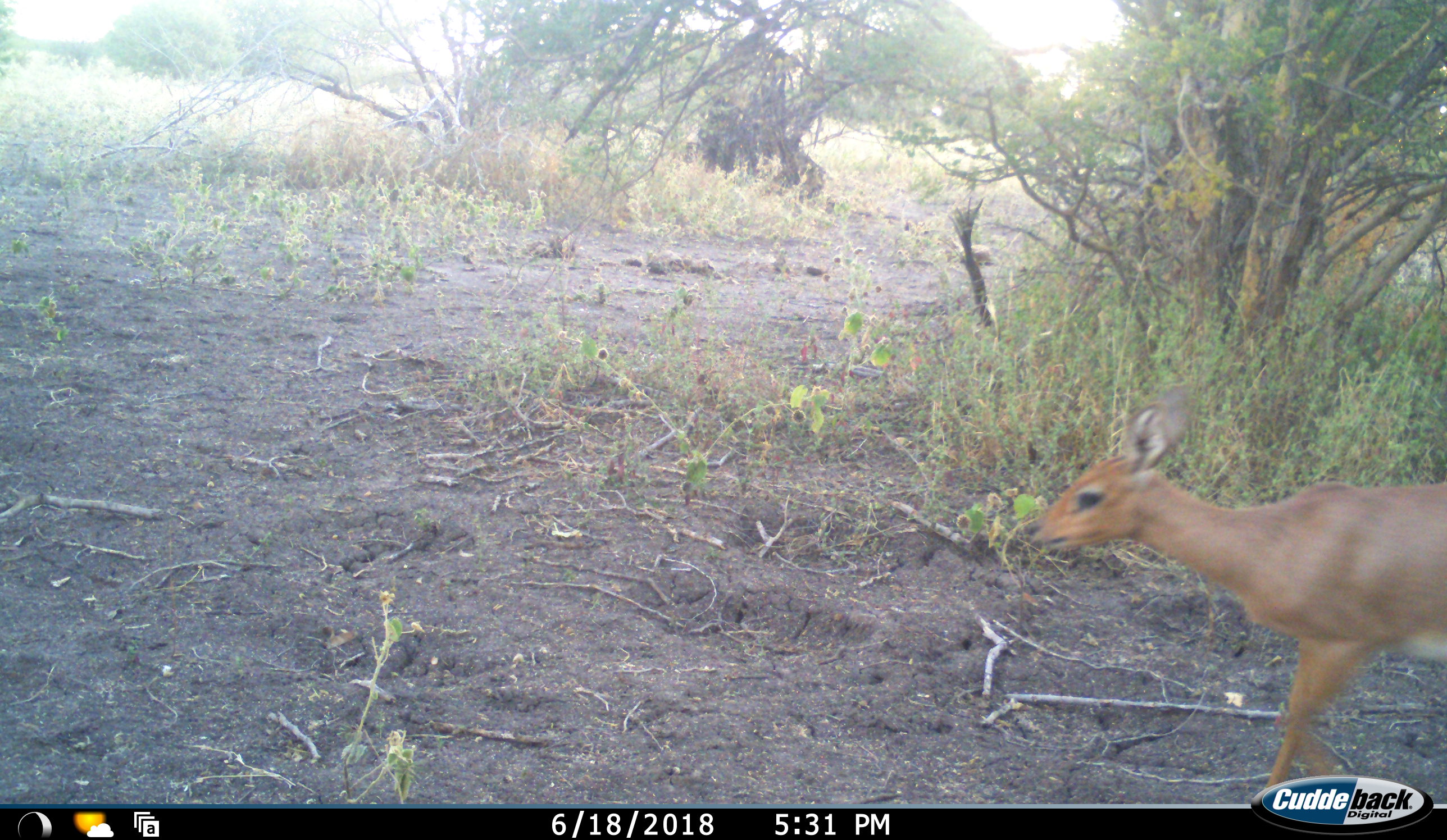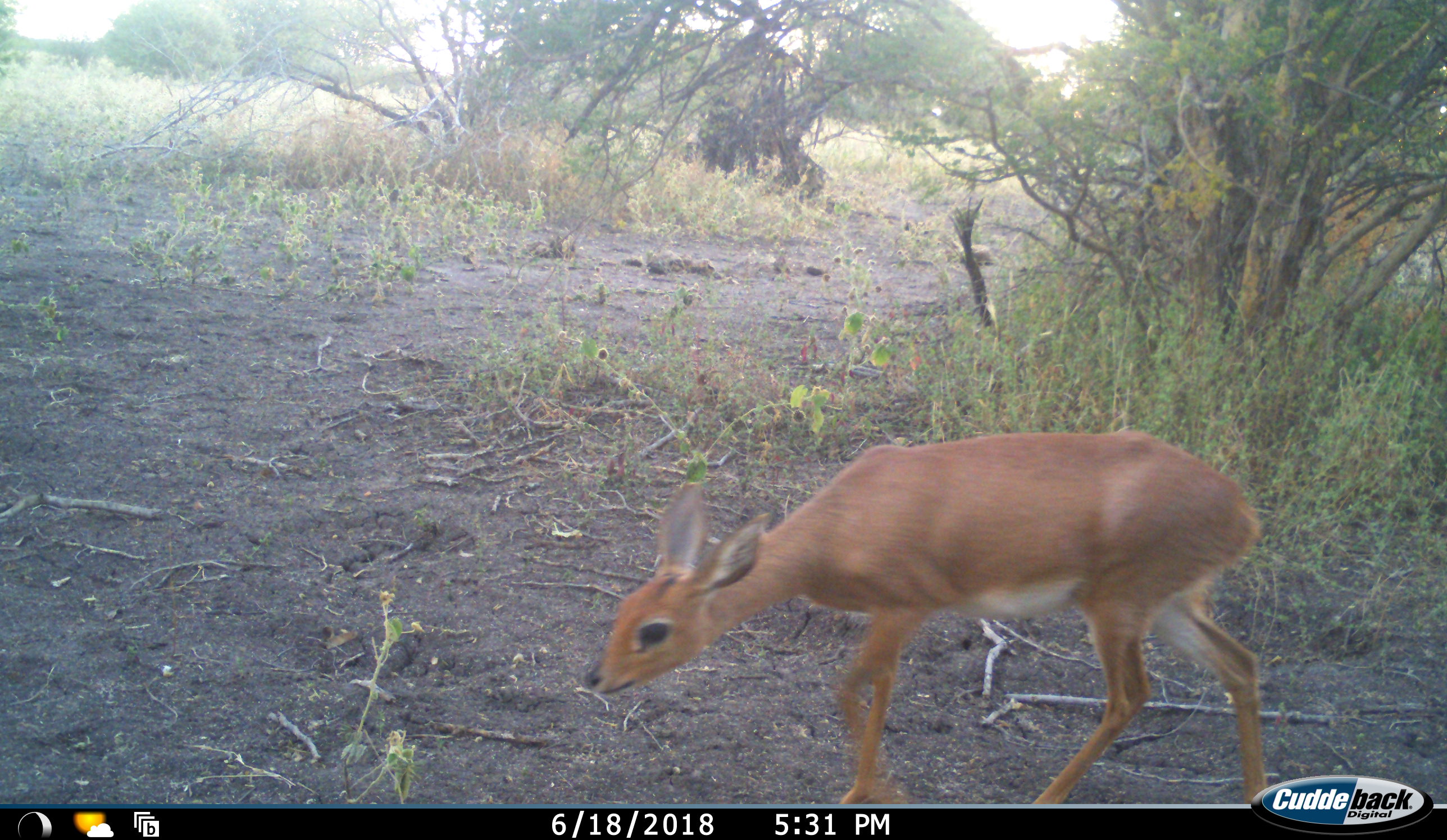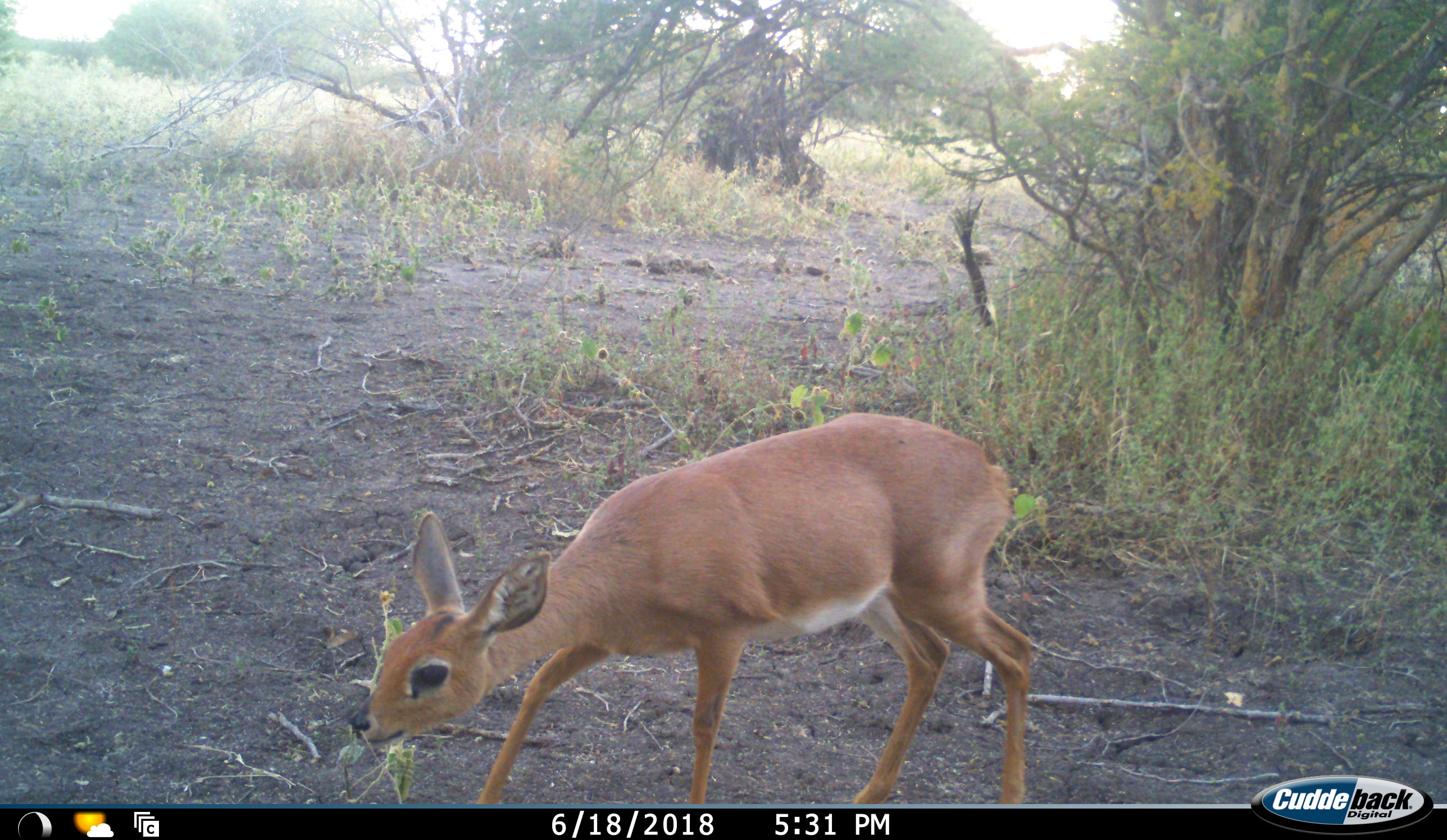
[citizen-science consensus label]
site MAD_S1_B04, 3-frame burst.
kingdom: Animalia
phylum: Chordata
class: Mammalia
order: Artiodactyla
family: Bovidae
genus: Raphicerus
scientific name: Raphicerus campestris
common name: steenbok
Steenbok (Raphicerus campestris), count 1. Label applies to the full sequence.